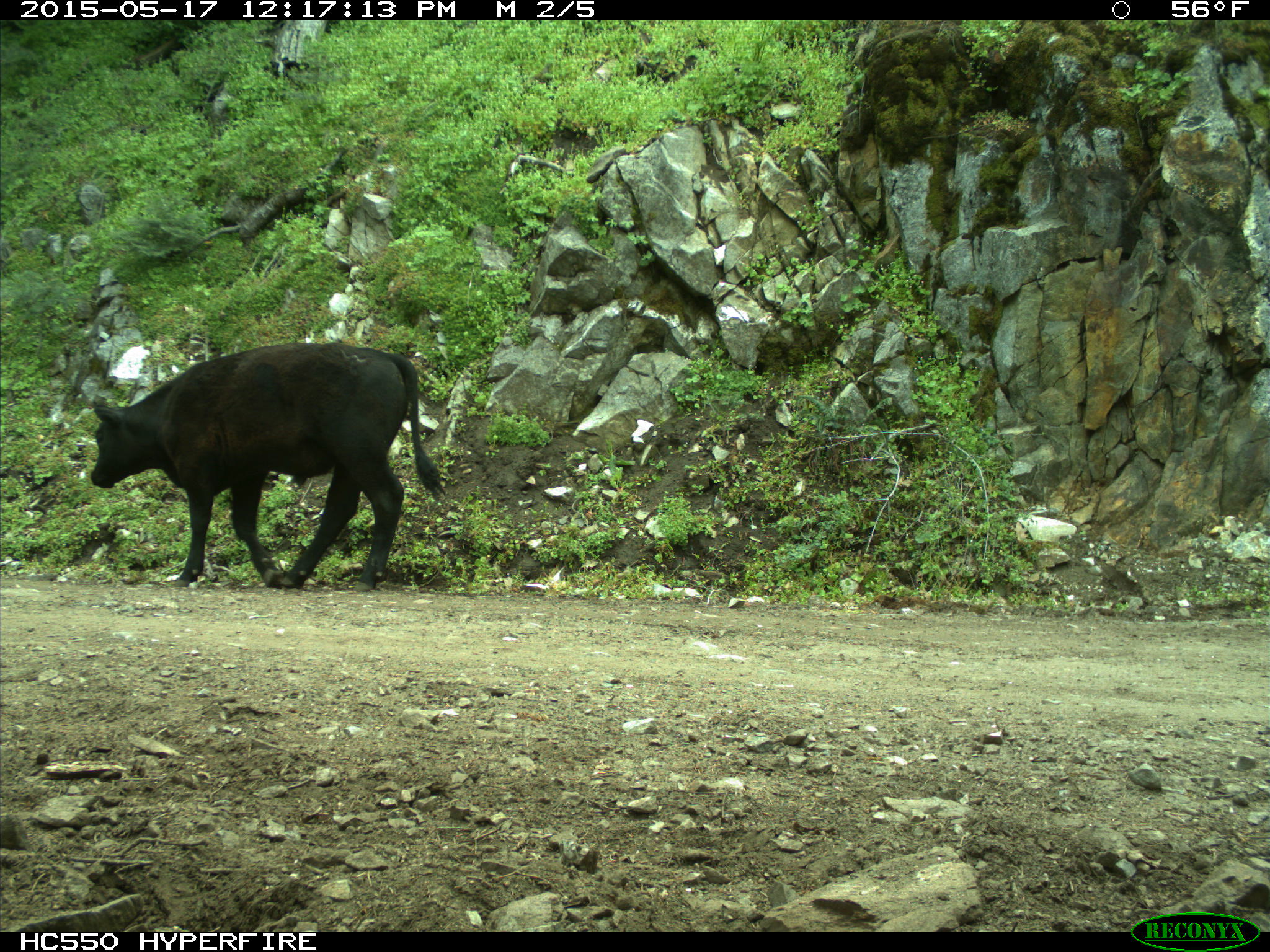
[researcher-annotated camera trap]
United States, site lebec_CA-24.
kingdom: Animalia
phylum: Chordata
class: Mammalia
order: Artiodactyla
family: Bovidae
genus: Bos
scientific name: Bos taurus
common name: domestic cow